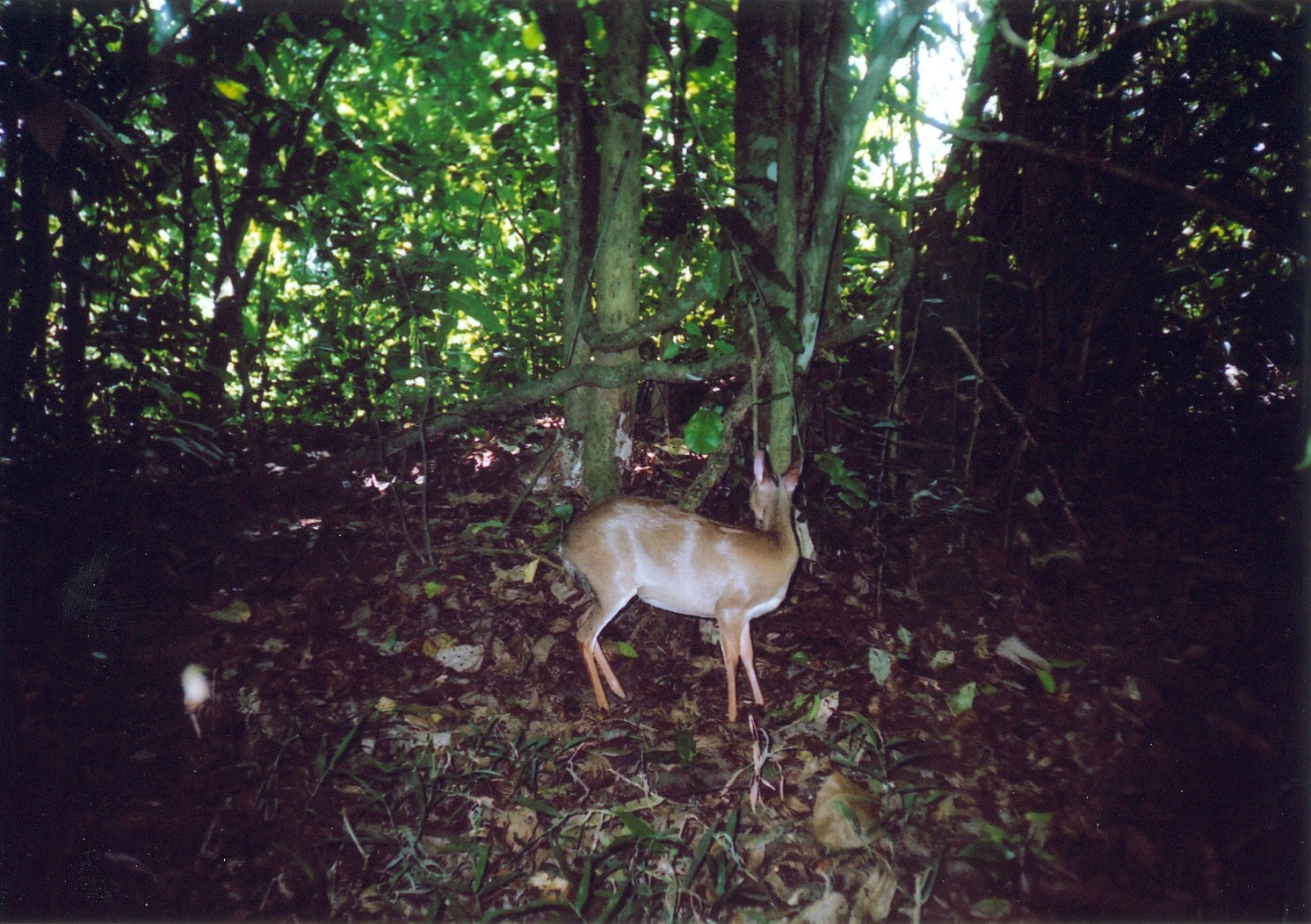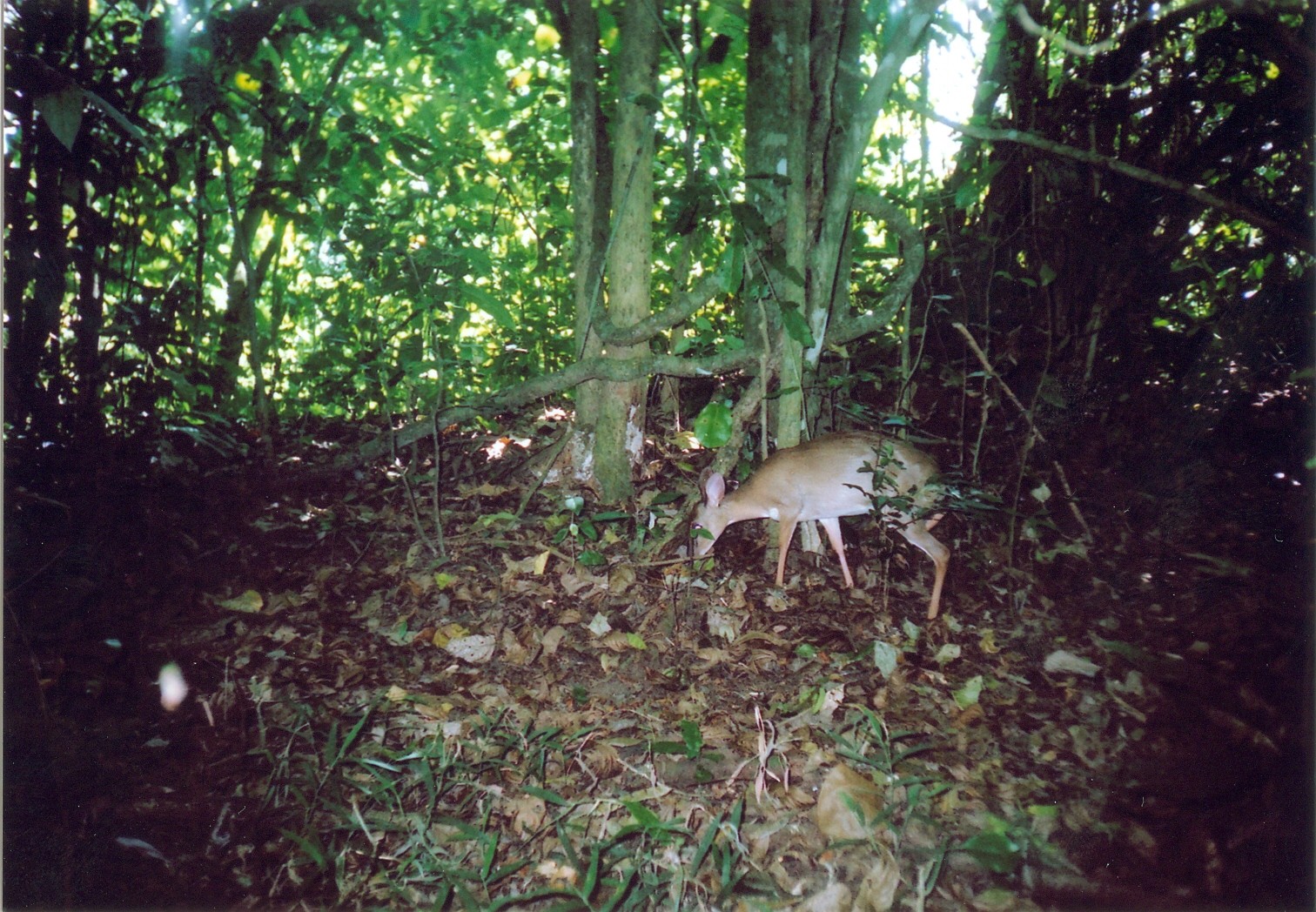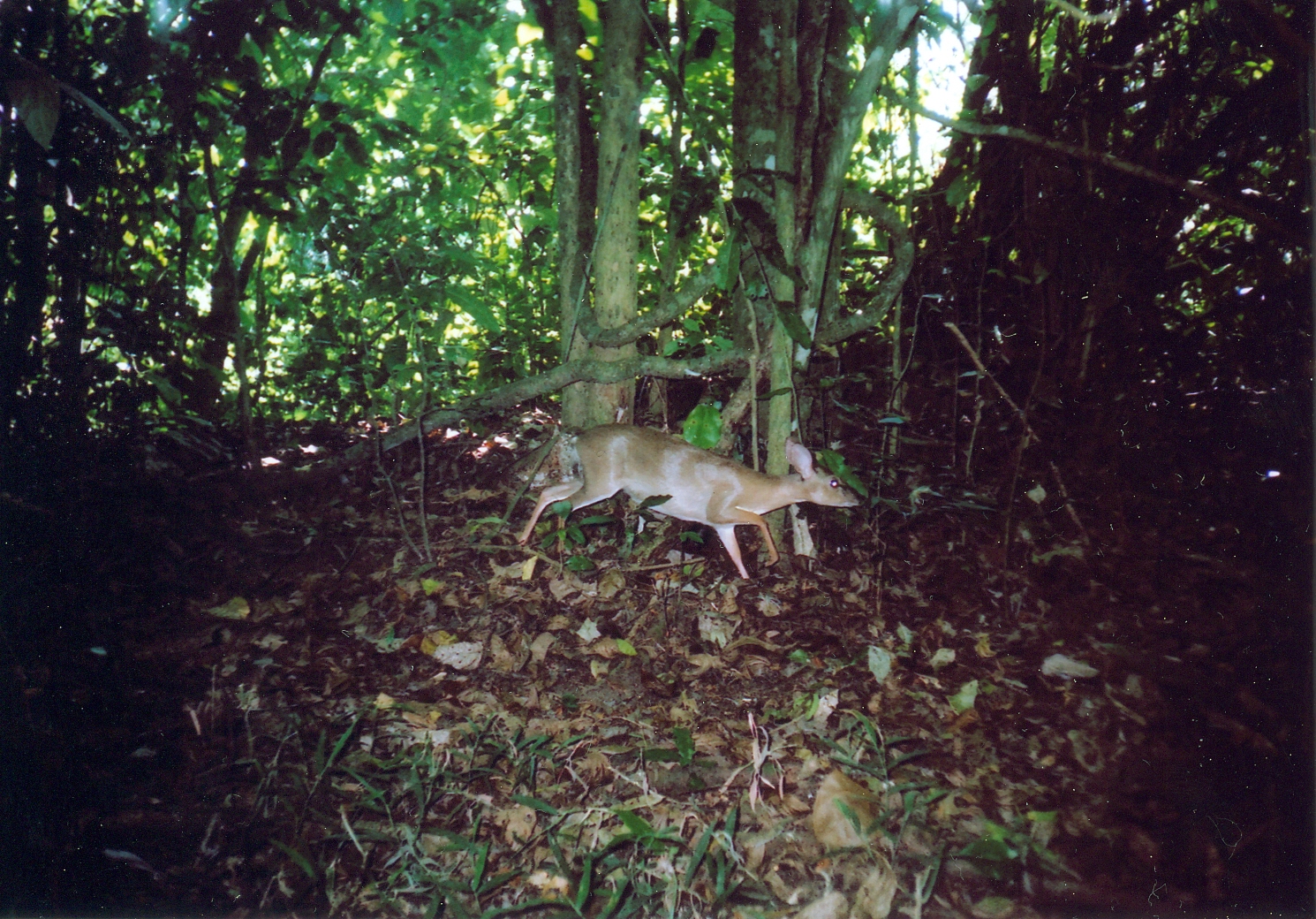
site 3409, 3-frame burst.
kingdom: Animalia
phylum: Chordata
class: Mammalia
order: Artiodactyla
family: Bovidae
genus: Nesotragus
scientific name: Nesotragus moschatus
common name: suni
Nesotragus moschatus (suni), count 1.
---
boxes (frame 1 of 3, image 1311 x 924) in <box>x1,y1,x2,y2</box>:
nesotragus moschatus: <box>556,446,803,723</box>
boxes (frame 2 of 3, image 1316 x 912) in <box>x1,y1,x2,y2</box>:
nesotragus moschatus: <box>688,429,949,619</box>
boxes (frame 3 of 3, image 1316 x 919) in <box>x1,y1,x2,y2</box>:
nesotragus moschatus: <box>517,422,862,578</box>